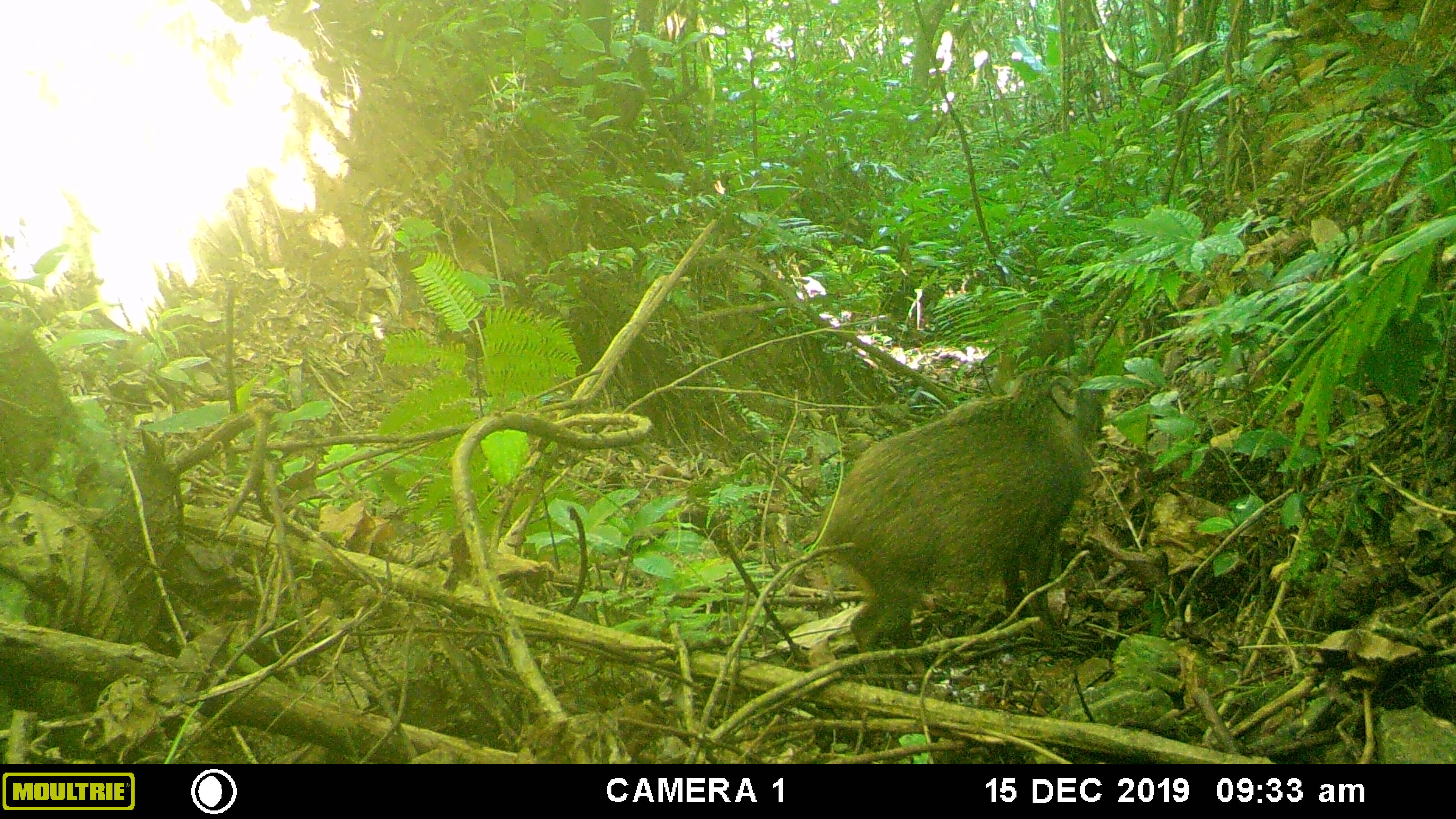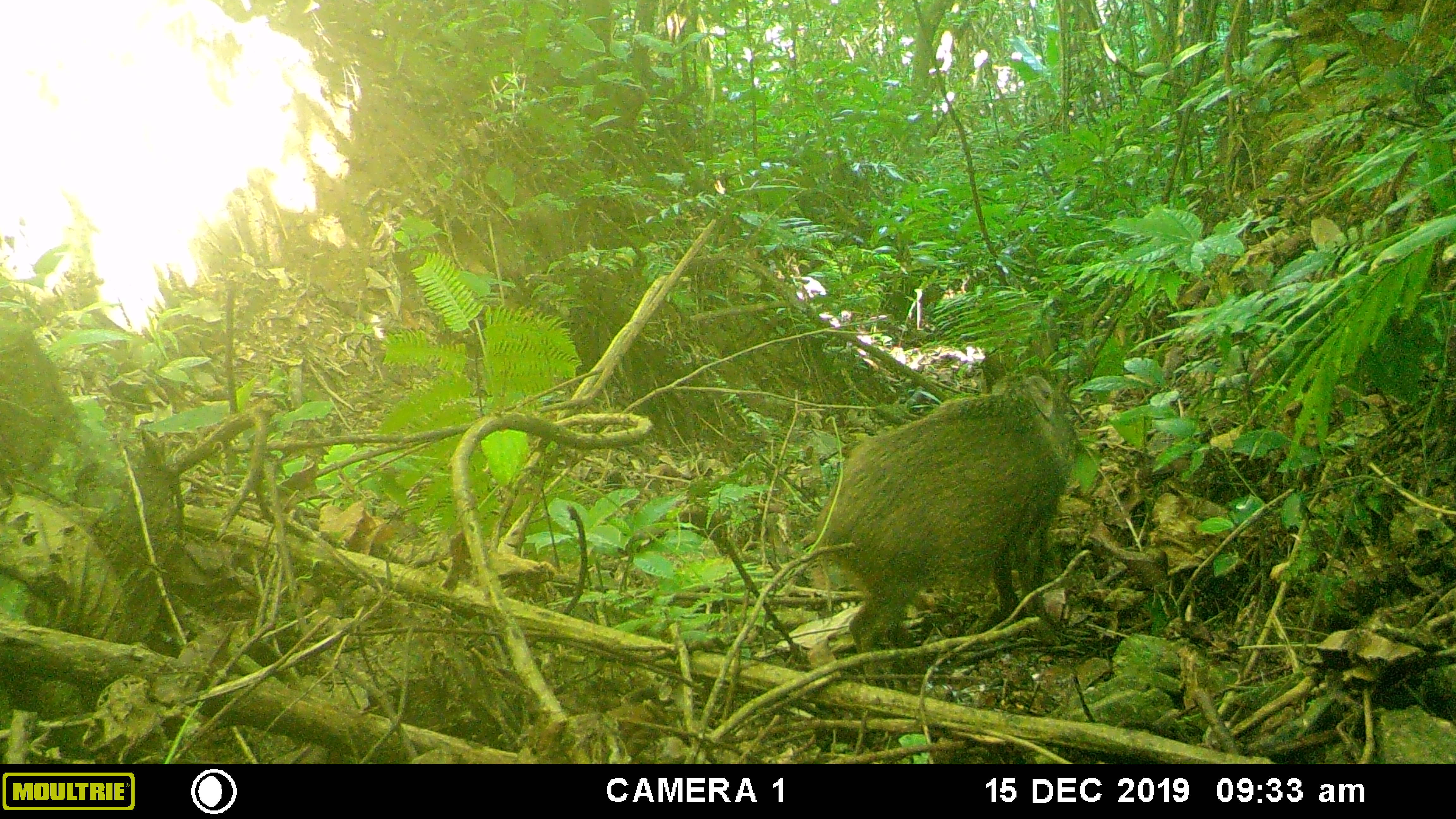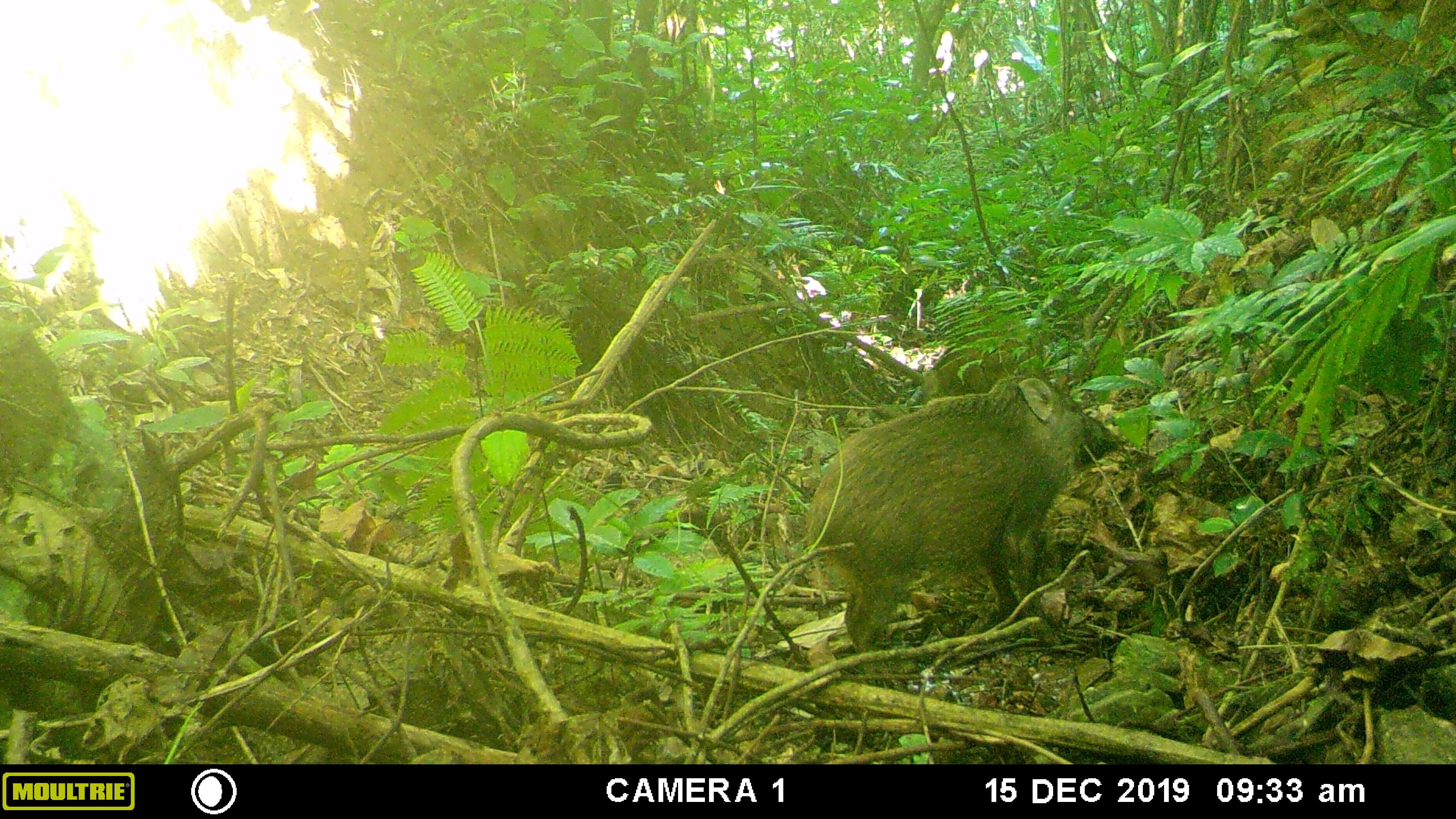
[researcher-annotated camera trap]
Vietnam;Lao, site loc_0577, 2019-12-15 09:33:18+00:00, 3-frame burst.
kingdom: Animalia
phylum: Chordata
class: Mammalia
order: Artiodactyla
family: Suidae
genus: Sus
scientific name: Sus scrofa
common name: eurasian wild pig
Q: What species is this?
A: Eurasian wild pig (Sus scrofa).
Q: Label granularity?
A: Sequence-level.